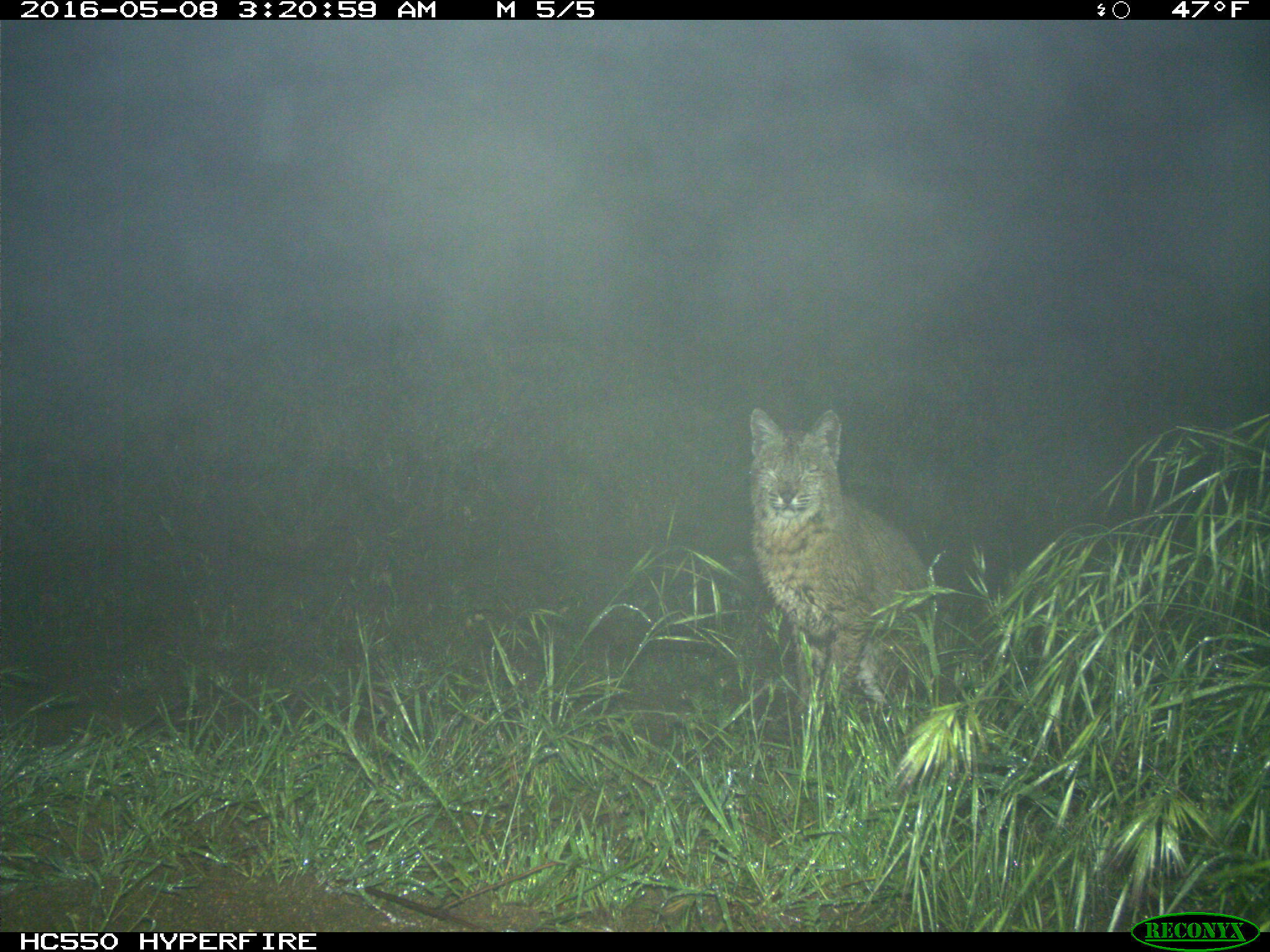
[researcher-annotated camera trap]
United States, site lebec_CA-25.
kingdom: Animalia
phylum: Chordata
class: Mammalia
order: Carnivora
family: Felidae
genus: Lynx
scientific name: Lynx rufus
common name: bobcat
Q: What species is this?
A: Lynx rufus (bobcat).